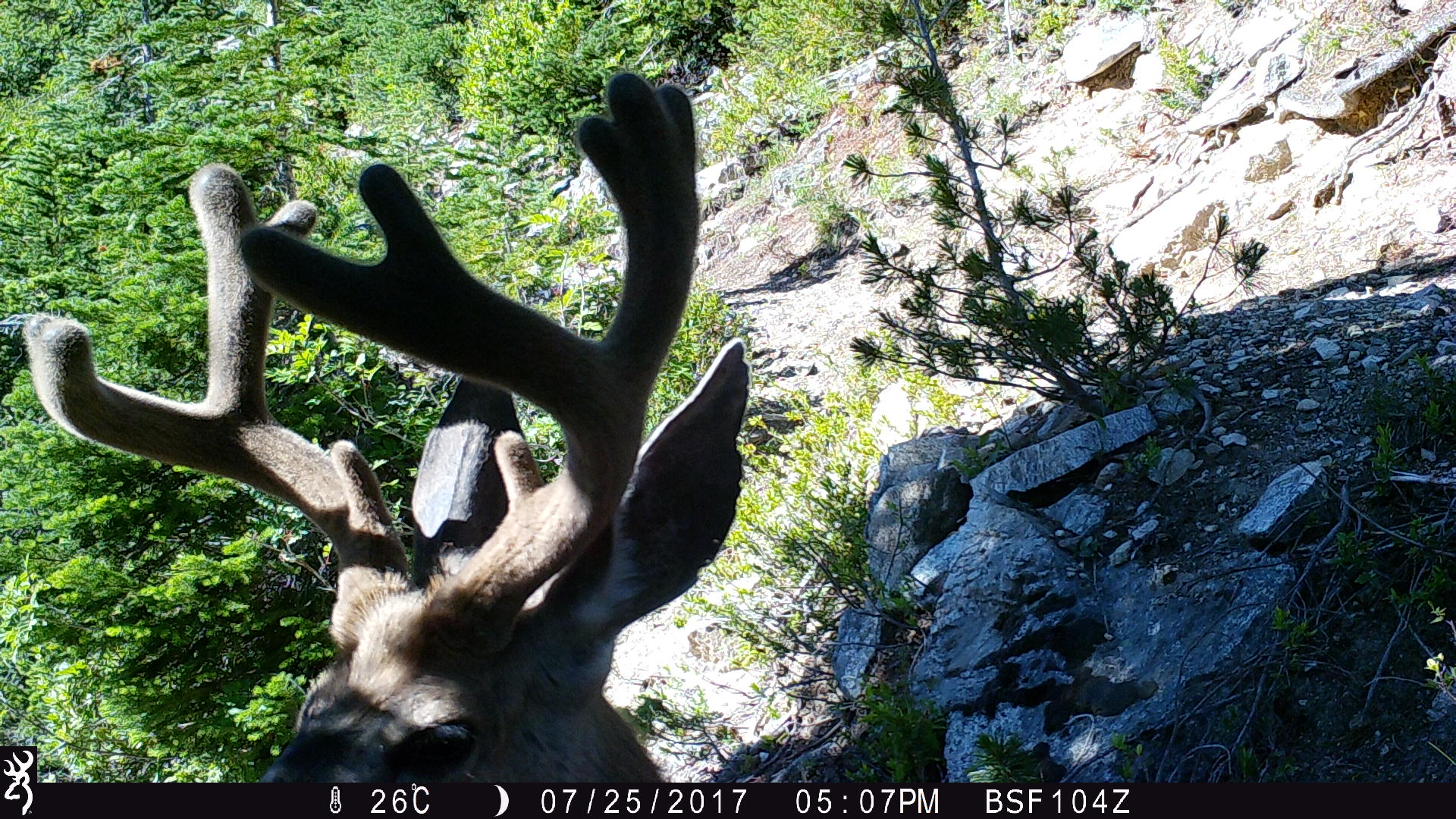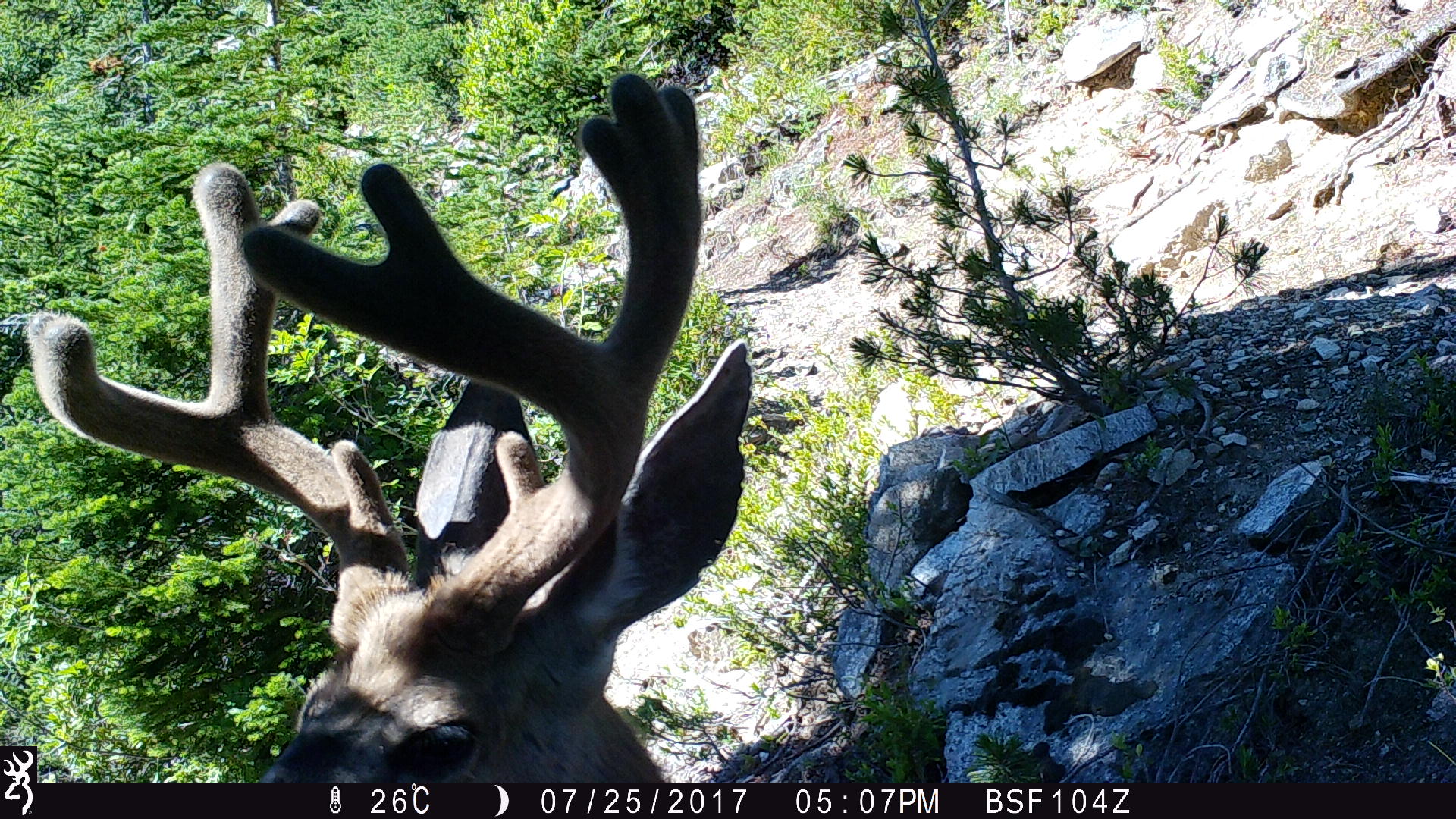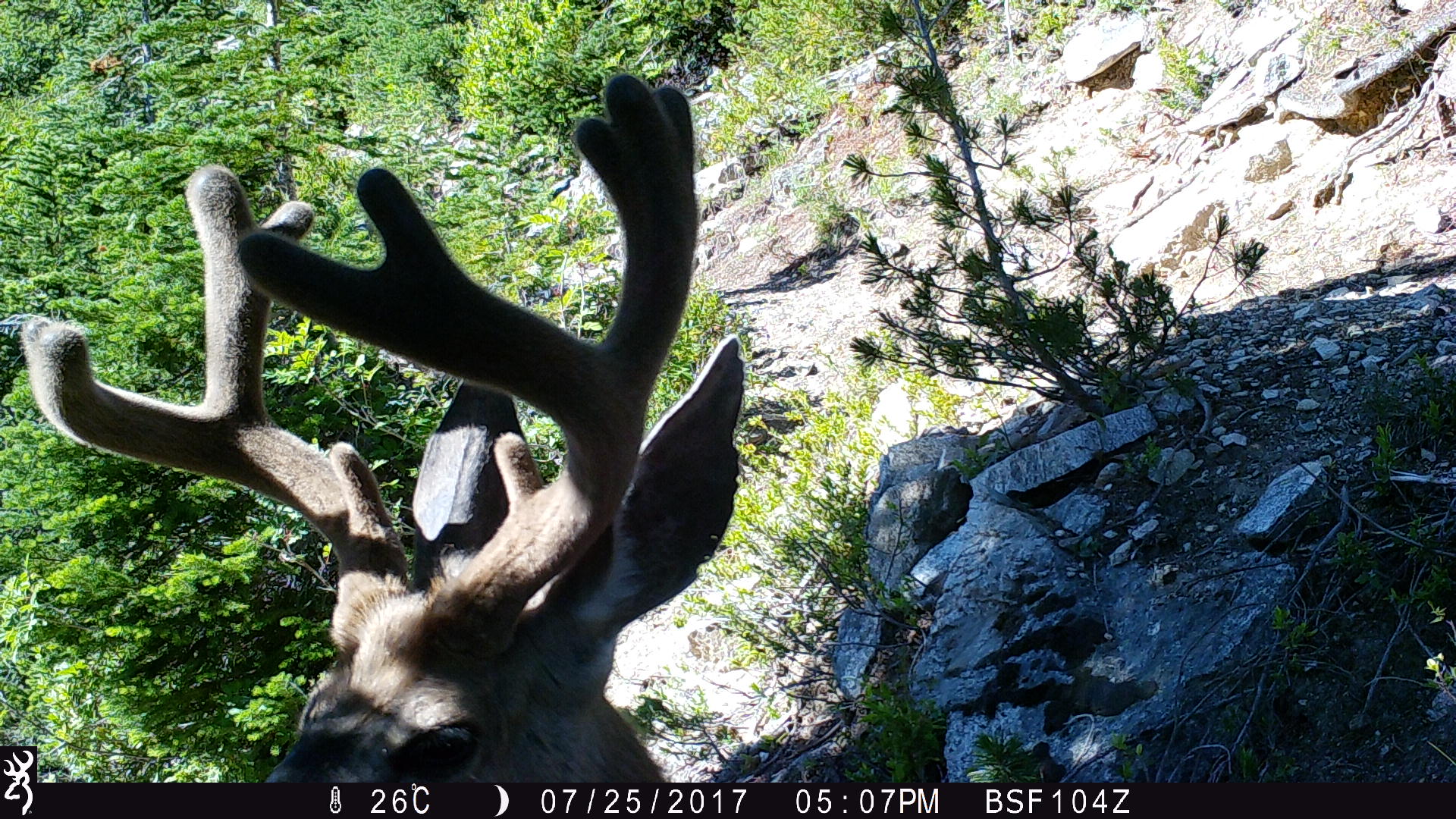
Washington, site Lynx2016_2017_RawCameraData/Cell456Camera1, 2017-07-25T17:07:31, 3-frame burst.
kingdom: Animalia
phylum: Chordata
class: Mammalia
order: Artiodactyla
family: Cervidae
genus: Odocoileus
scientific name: Odocoileus hemionus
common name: mule deer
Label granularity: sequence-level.